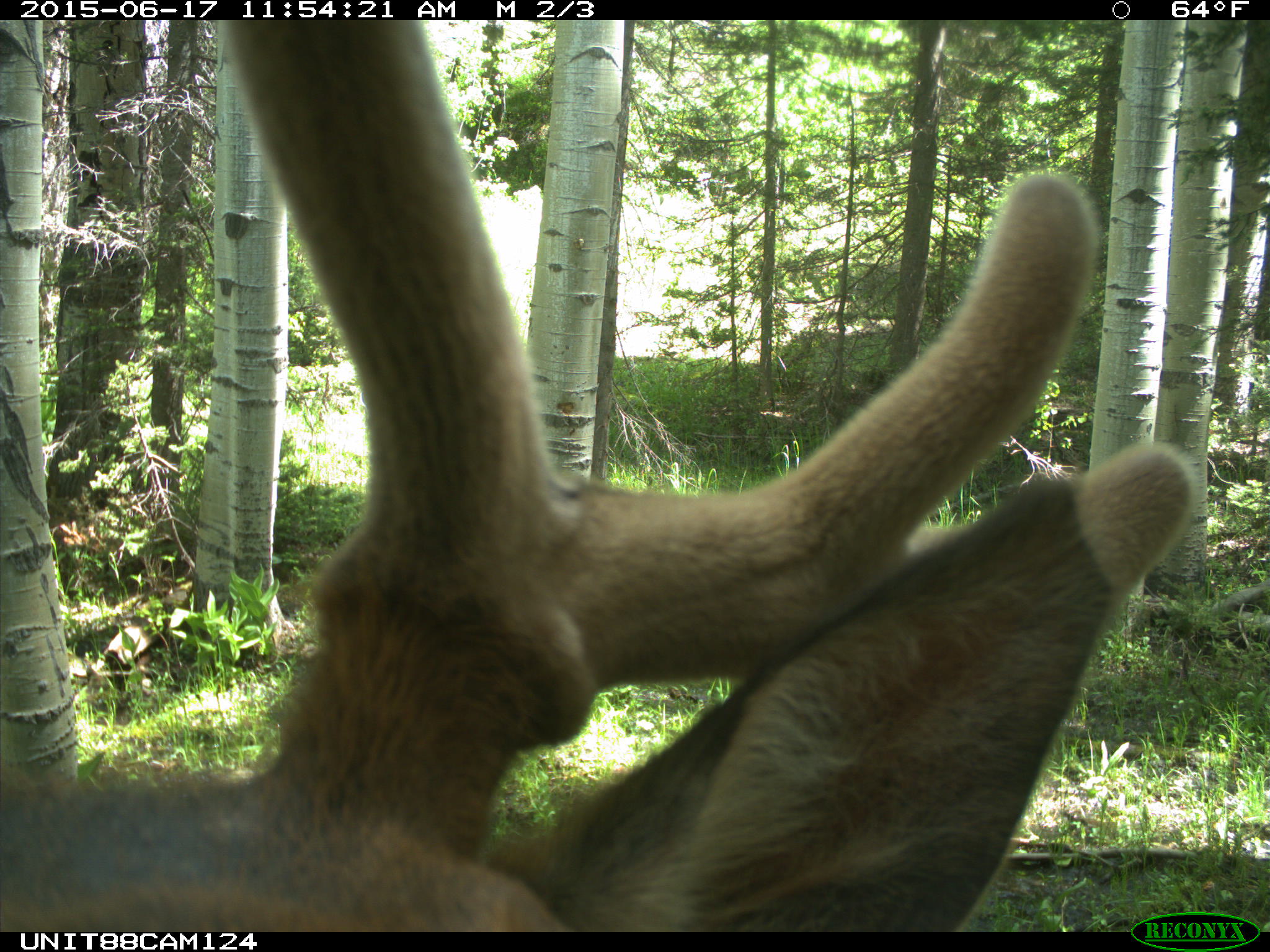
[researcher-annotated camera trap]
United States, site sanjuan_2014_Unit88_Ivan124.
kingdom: Animalia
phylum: Chordata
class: Mammalia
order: Artiodactyla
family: Cervidae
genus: Cervus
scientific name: Cervus elaphus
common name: red deer